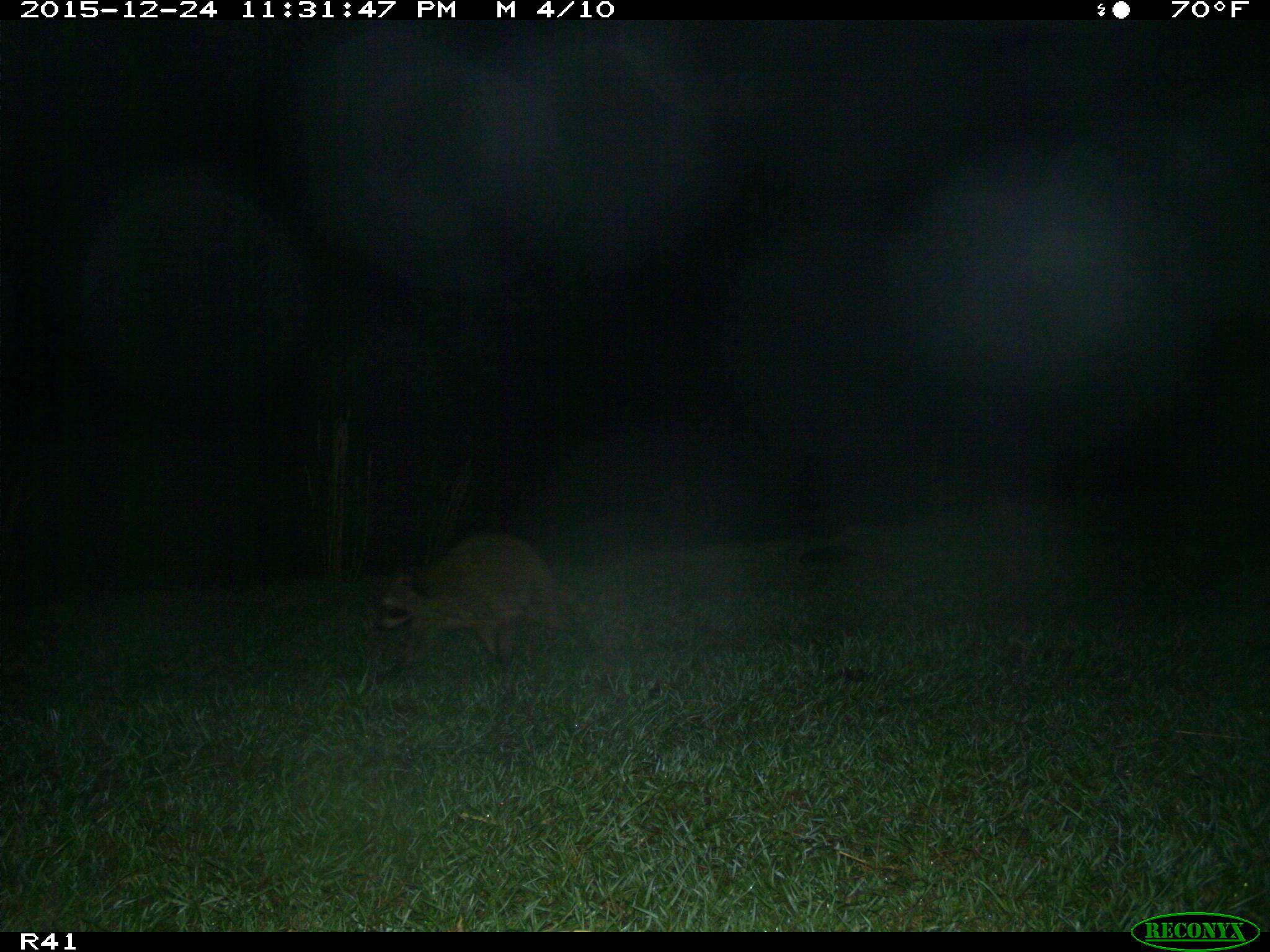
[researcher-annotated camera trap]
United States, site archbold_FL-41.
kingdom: Animalia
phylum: Chordata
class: Mammalia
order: Carnivora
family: Procyonidae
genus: Procyon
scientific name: Procyon lotor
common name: common raccoon